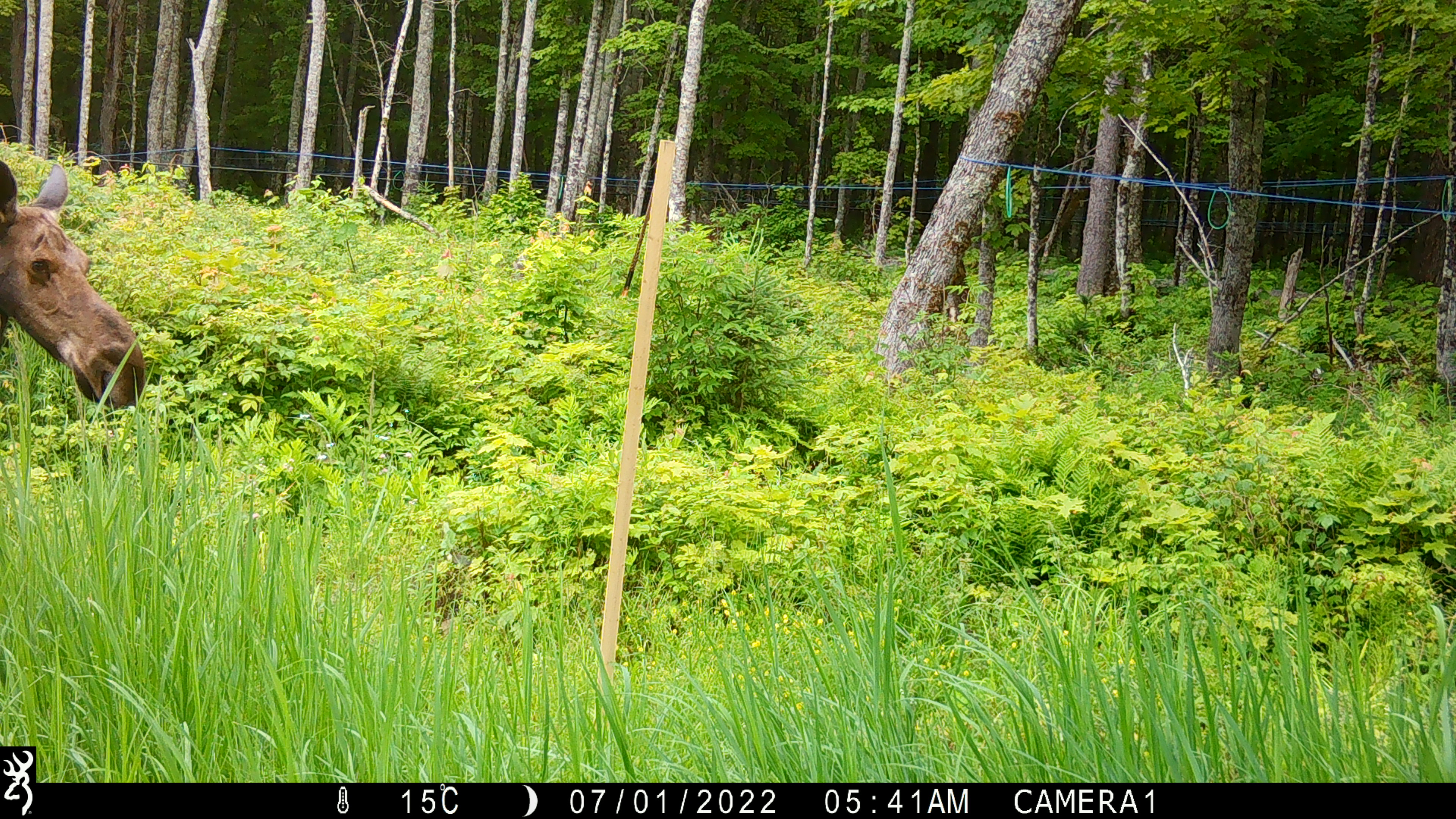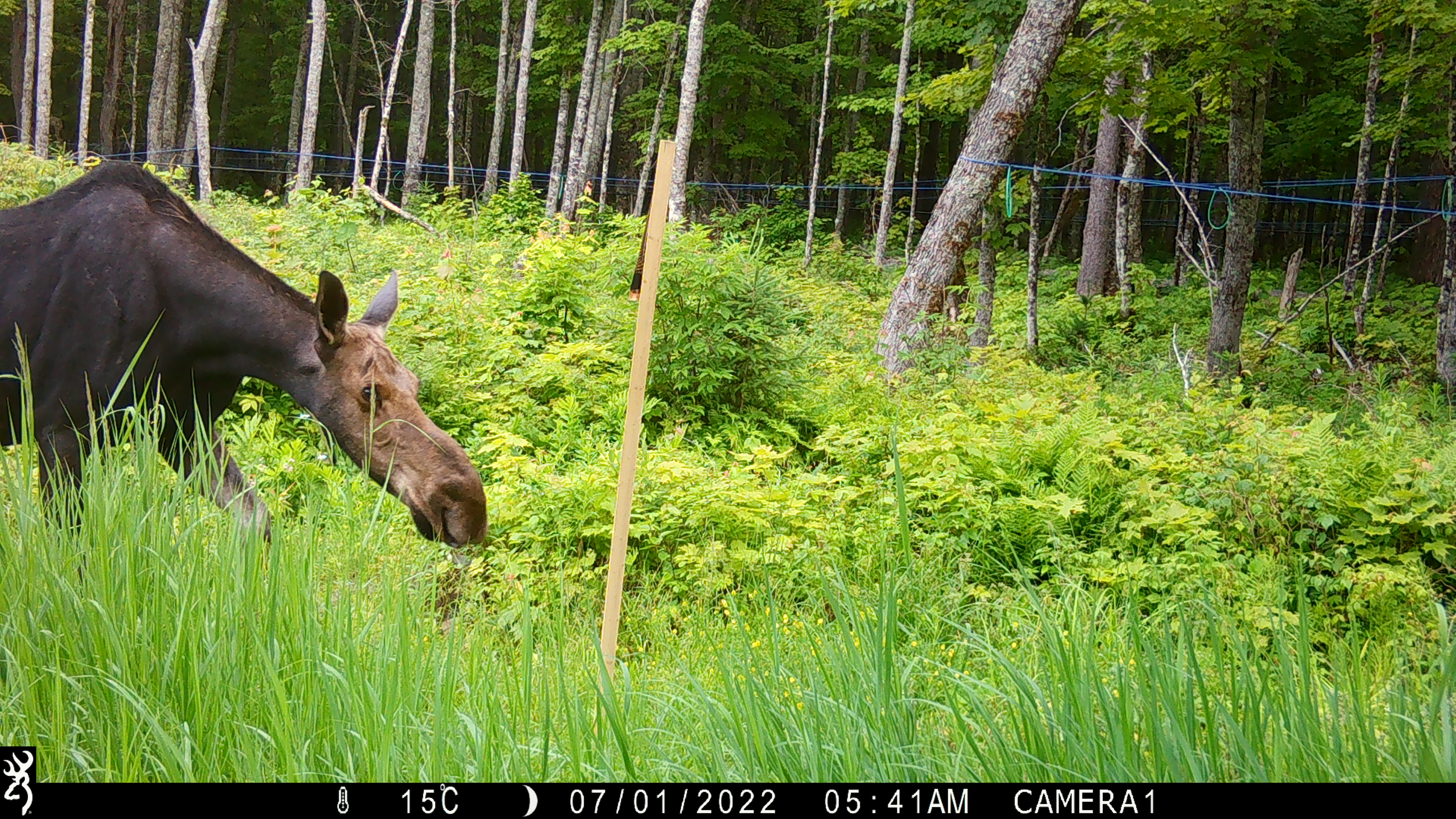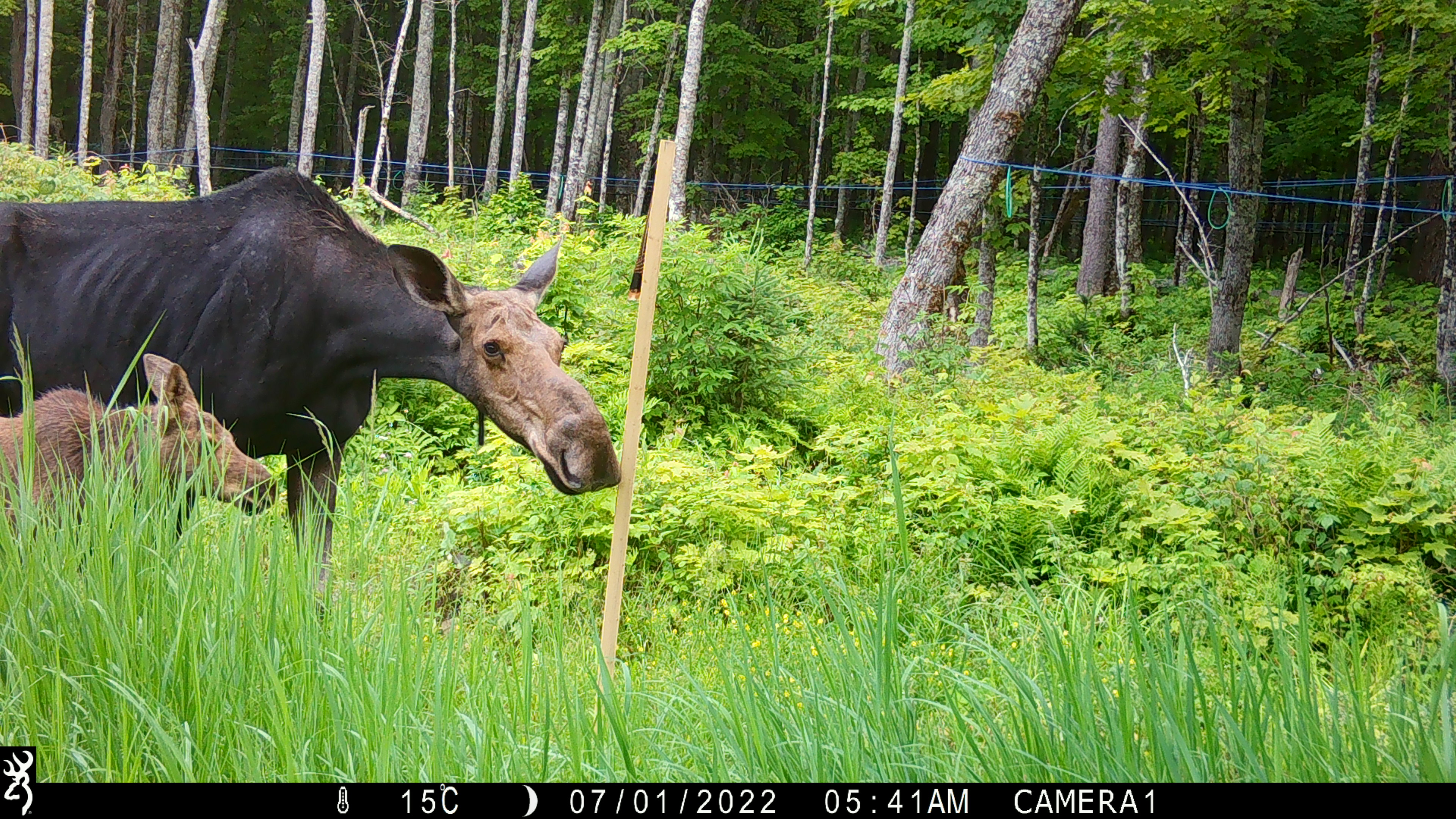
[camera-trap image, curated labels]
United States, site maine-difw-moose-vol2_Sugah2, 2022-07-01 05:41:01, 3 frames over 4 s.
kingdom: Animalia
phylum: Chordata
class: Mammalia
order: Artiodactyla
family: Cervidae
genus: Alces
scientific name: Alces alces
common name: moose